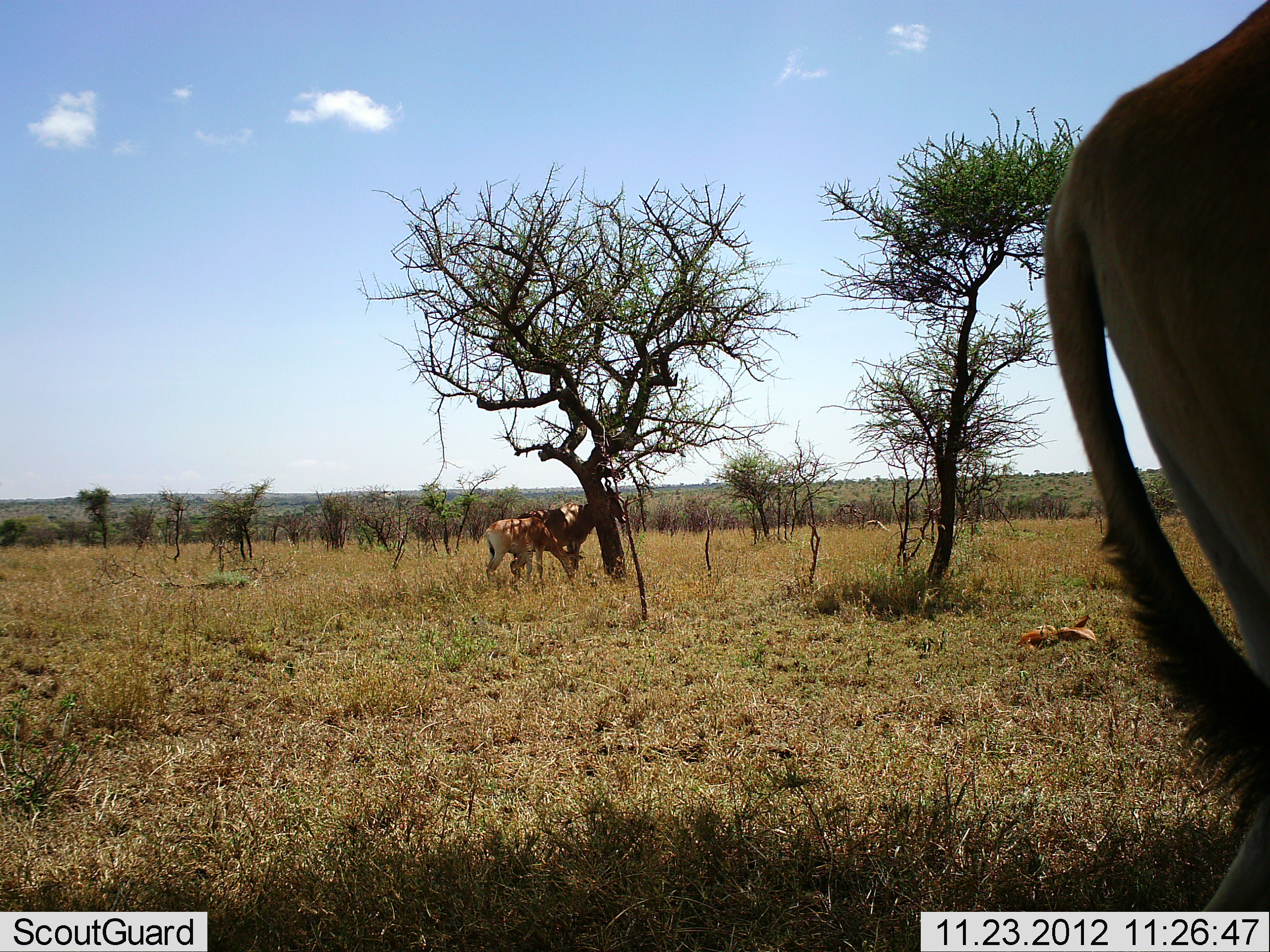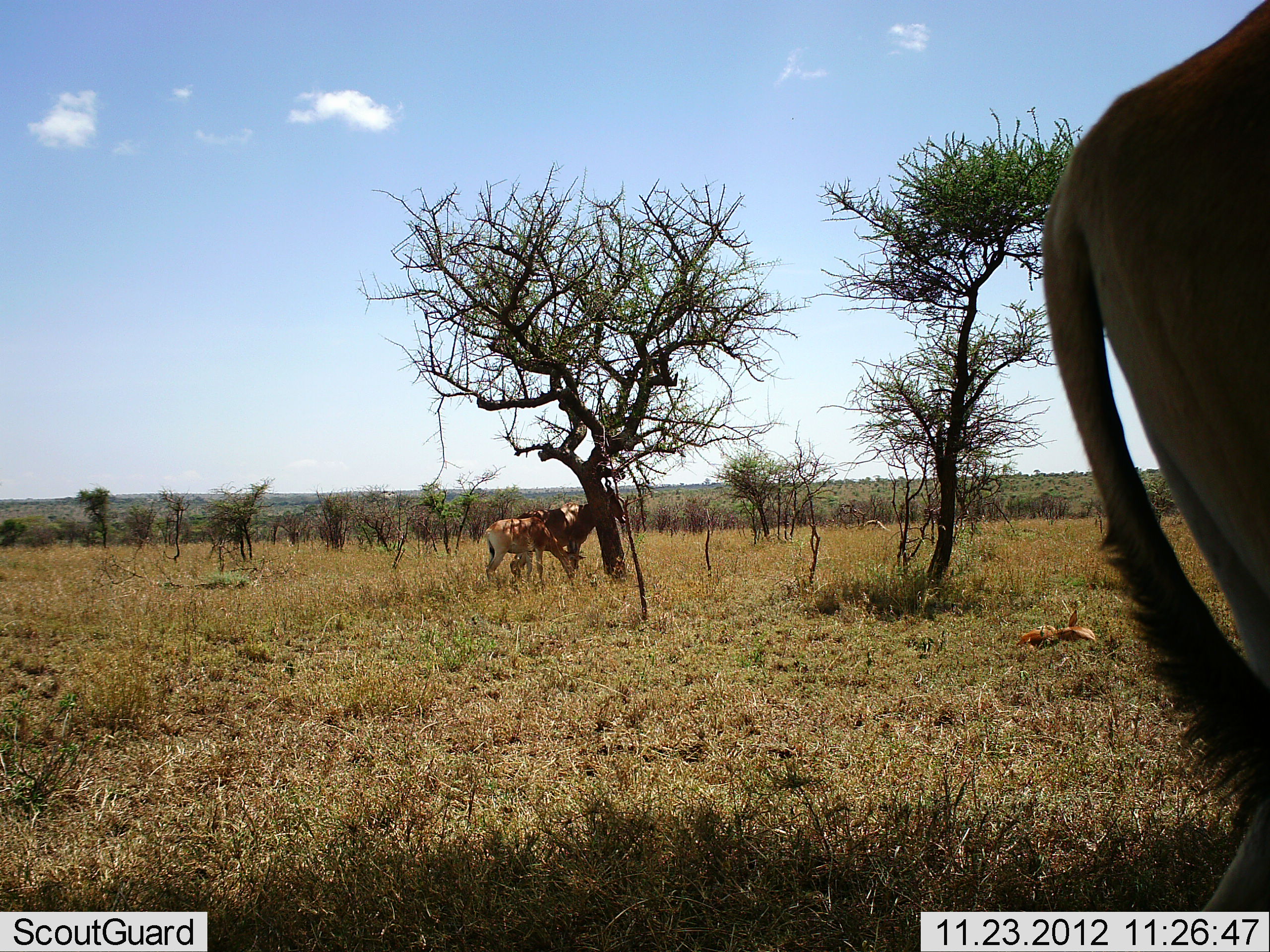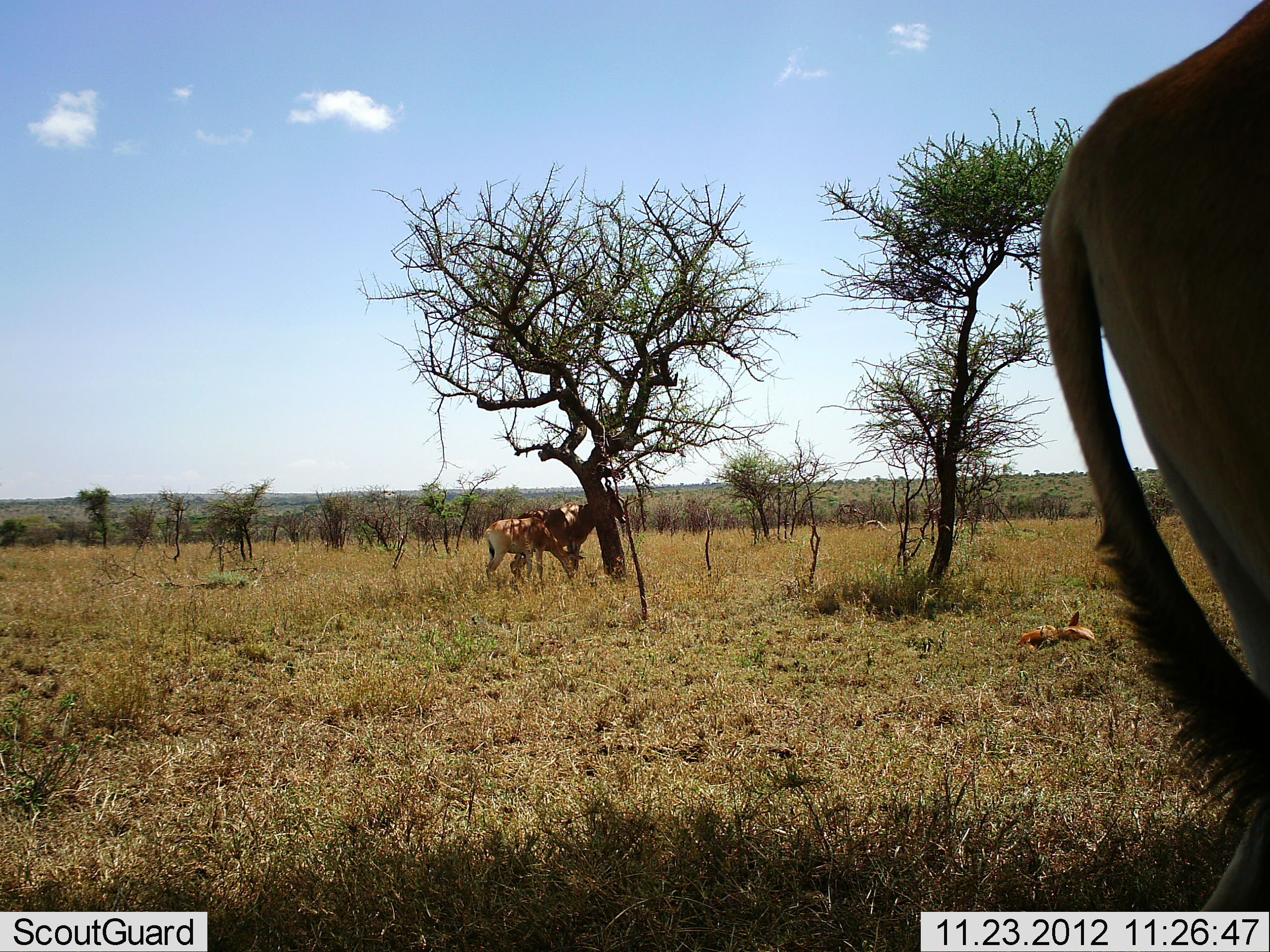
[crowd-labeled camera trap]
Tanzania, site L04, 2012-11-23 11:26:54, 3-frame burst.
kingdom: Animalia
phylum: Chordata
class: Mammalia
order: Artiodactyla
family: Bovidae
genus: Alcelaphus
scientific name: Alcelaphus buselaphus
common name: hartebeest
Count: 3.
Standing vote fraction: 85%.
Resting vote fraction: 38%.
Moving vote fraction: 0%.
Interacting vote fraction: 0%.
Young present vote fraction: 38%.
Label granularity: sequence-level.